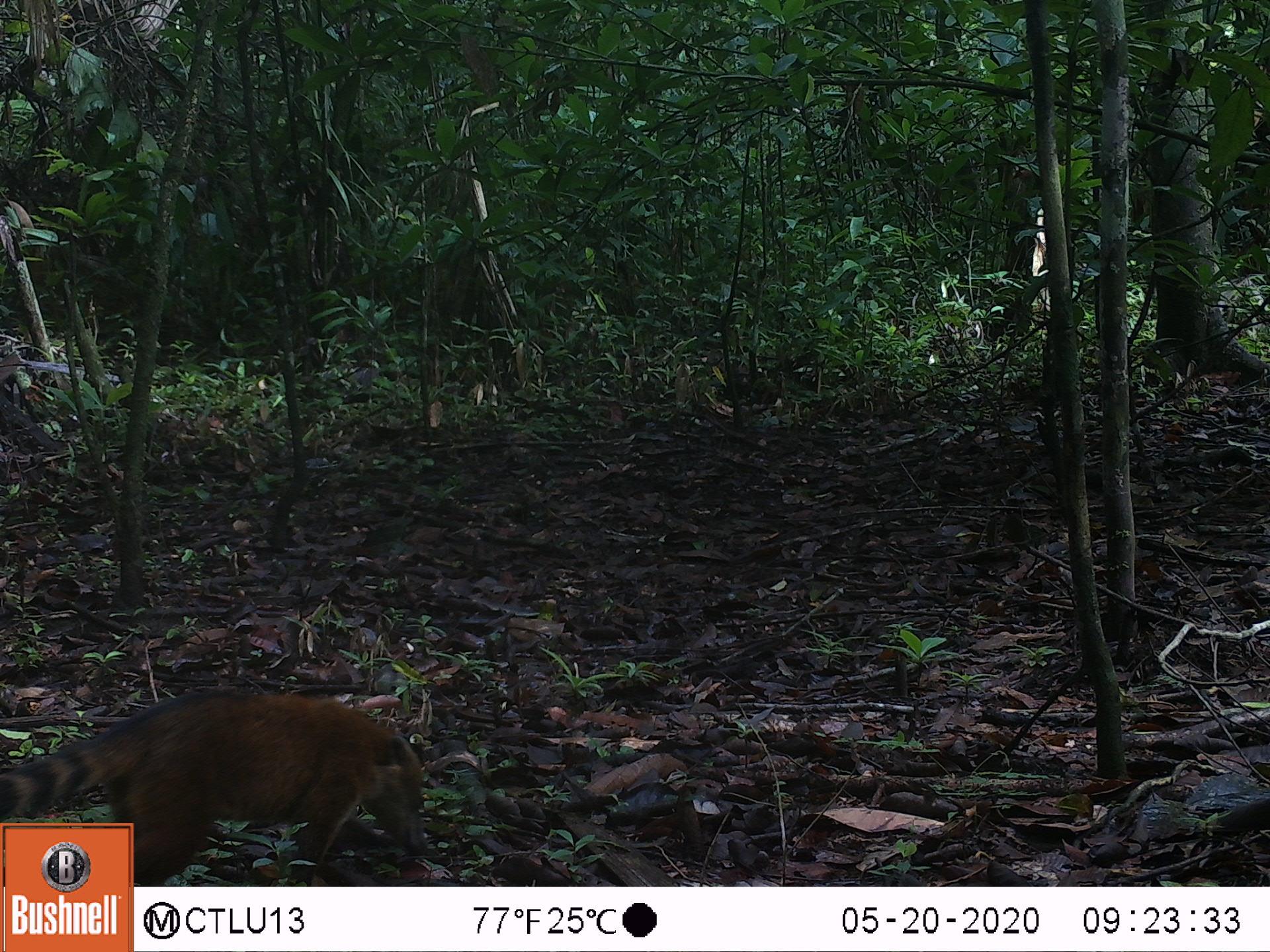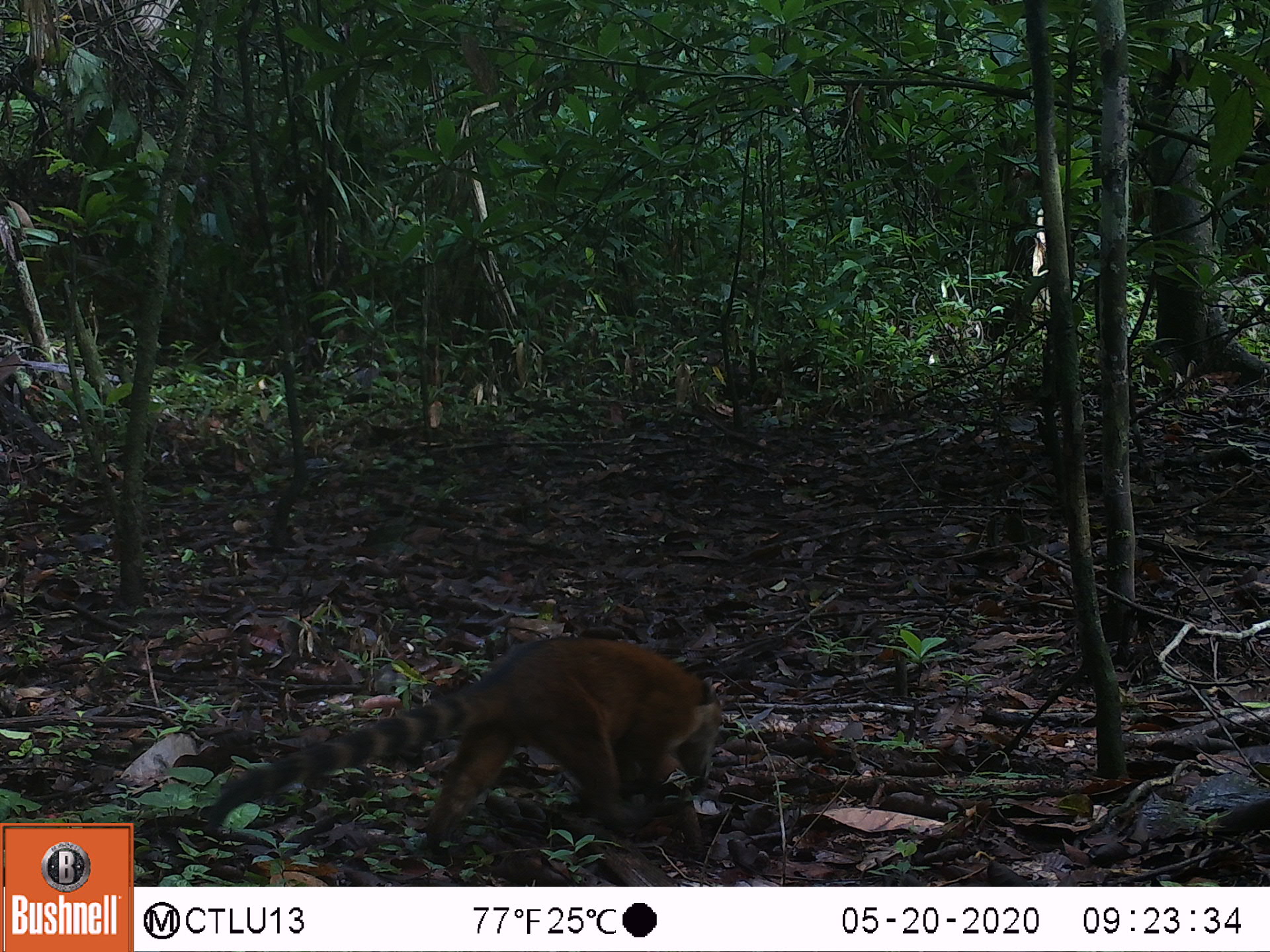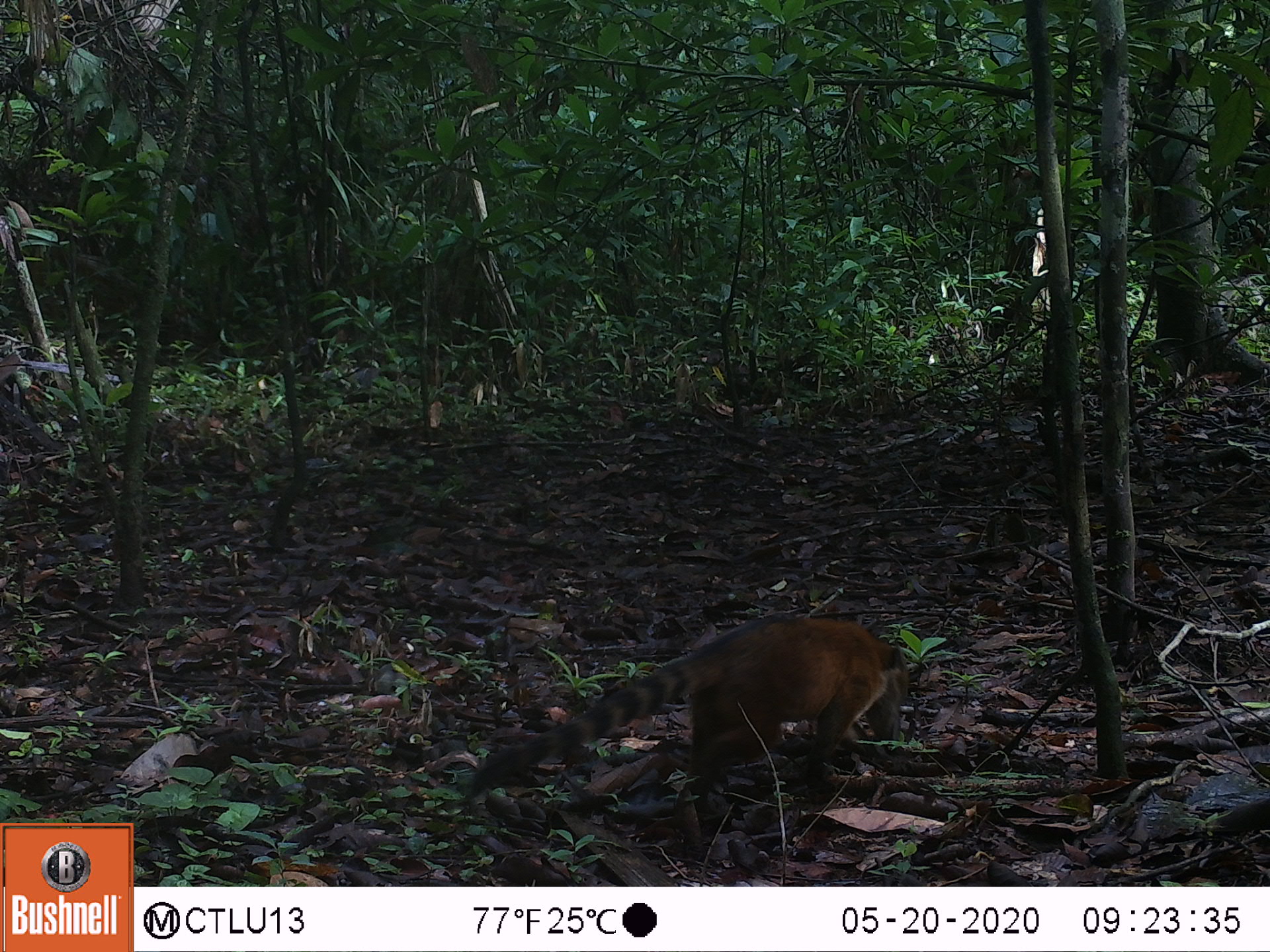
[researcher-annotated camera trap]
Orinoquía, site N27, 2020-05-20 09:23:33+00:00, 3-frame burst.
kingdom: Animalia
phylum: Chordata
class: Mammalia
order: Carnivora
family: Procyonidae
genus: Nasua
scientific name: Nasua nasua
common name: south american coati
South american coati (Nasua nasua).